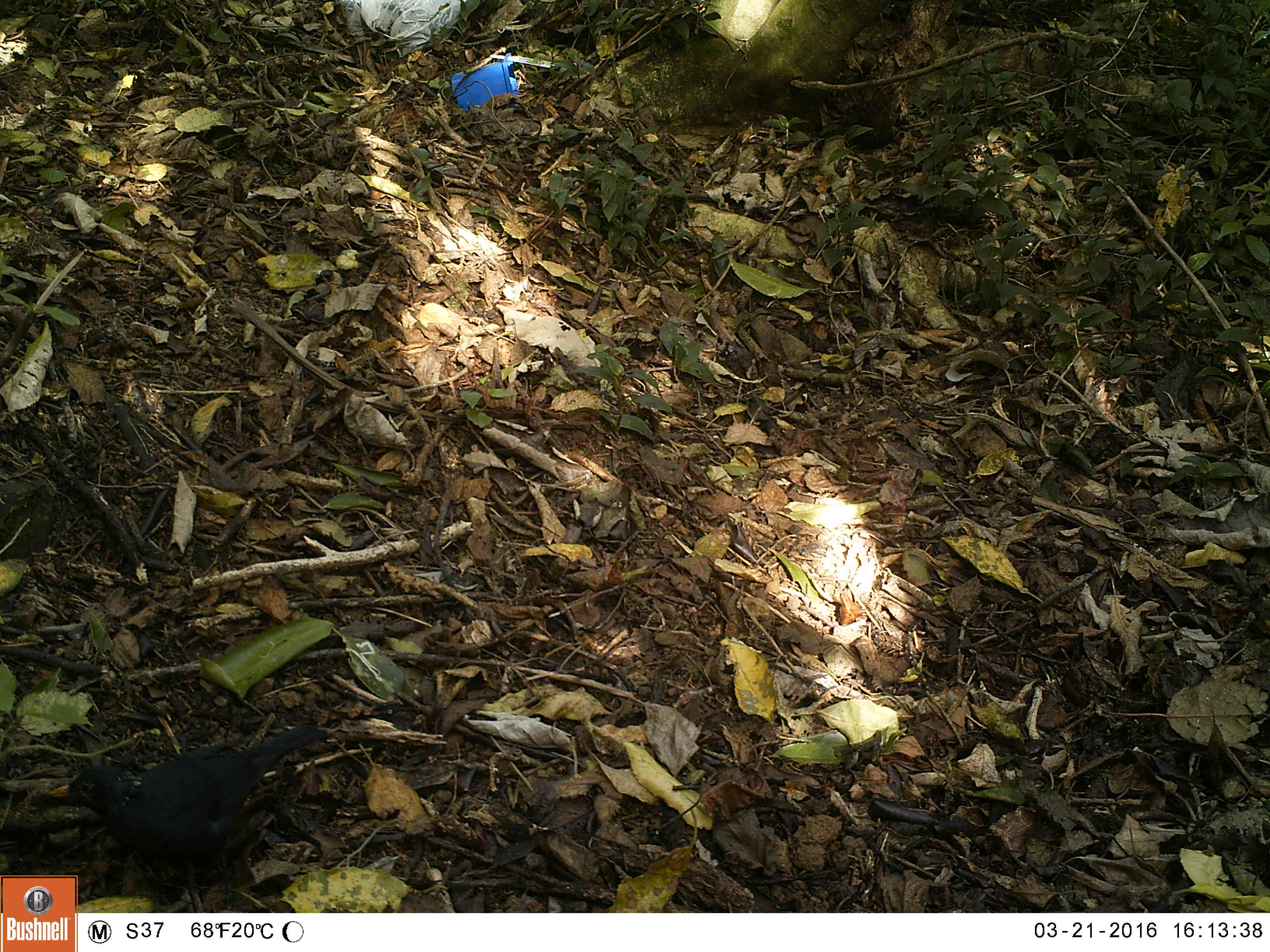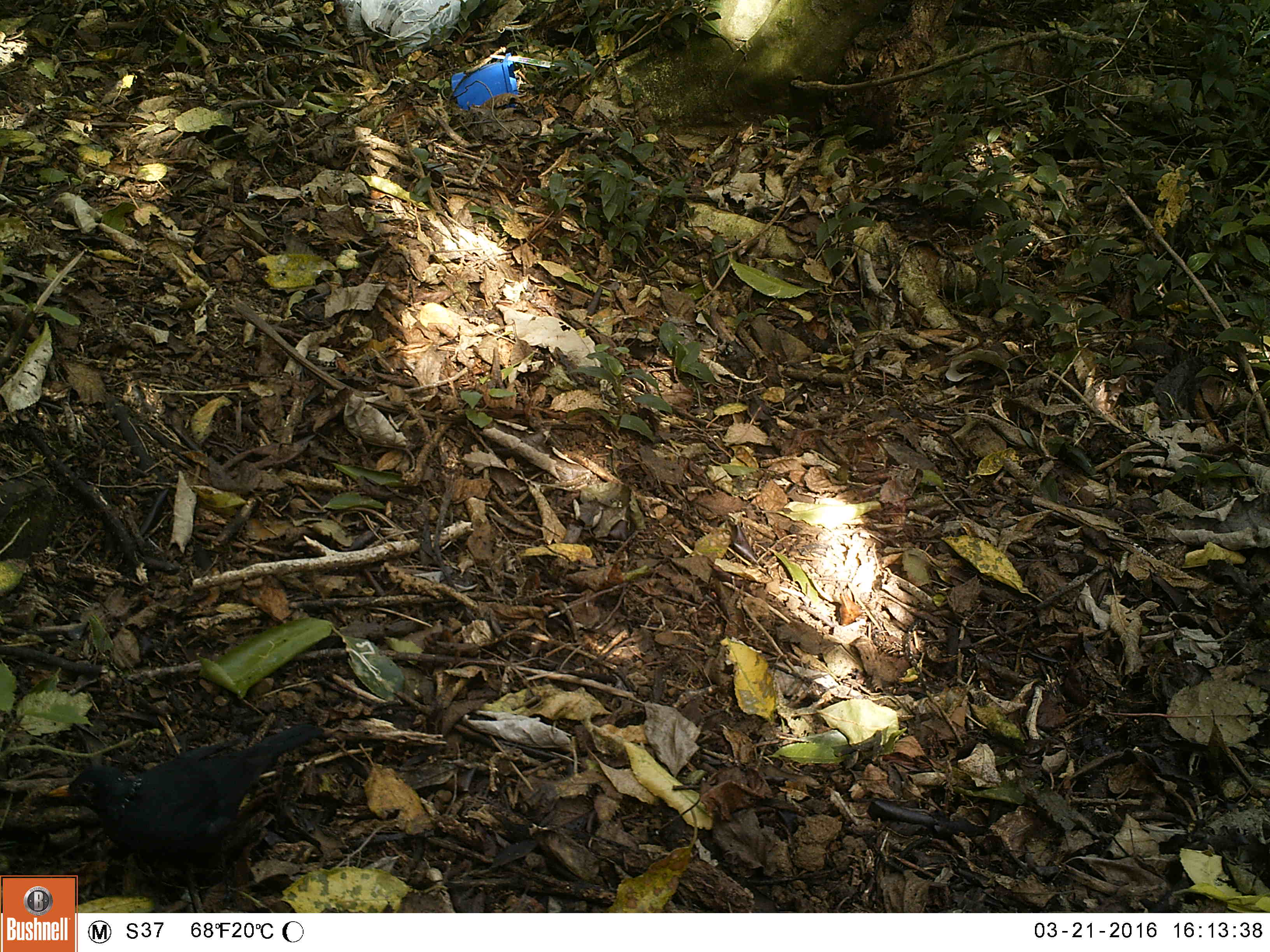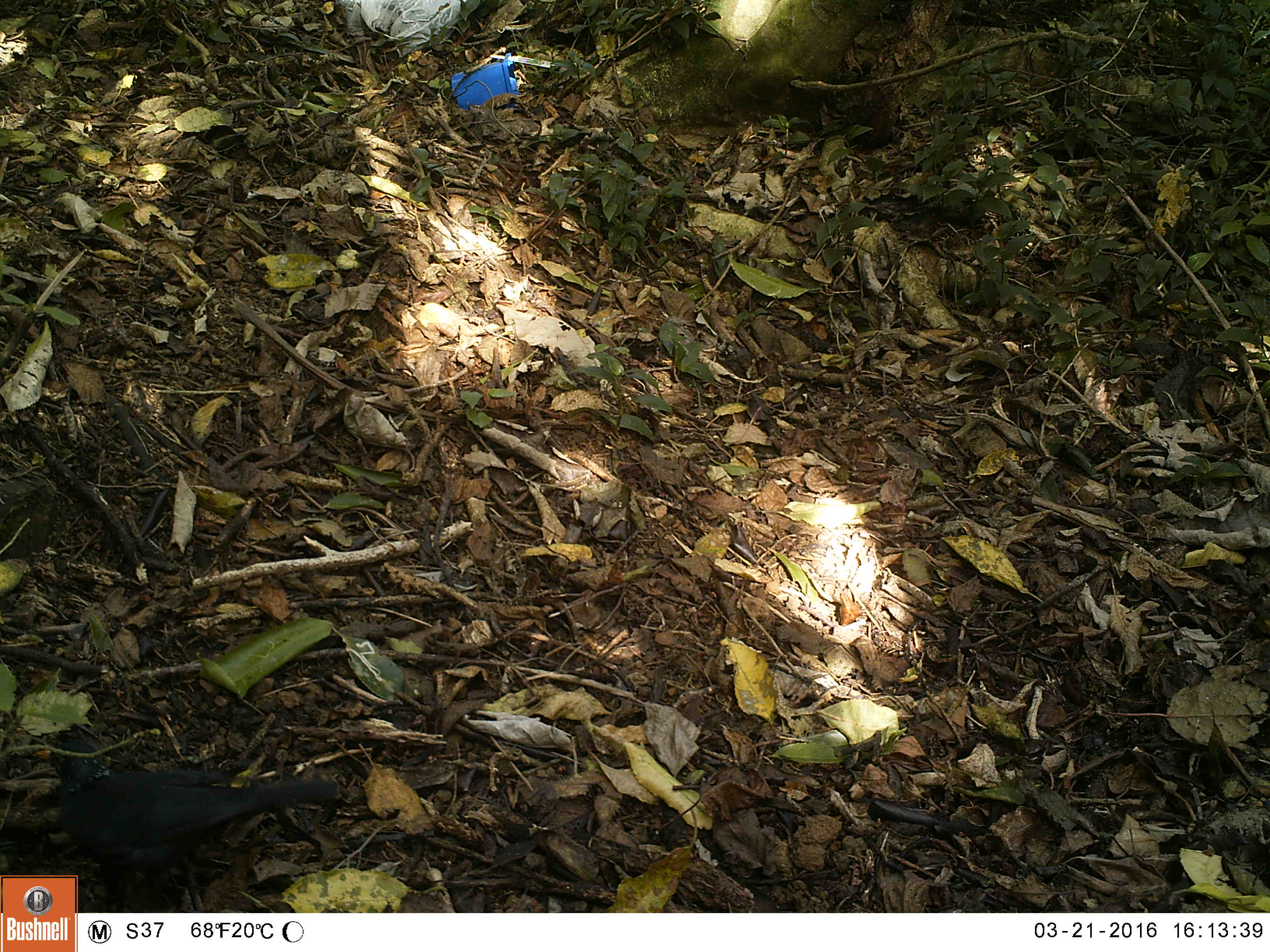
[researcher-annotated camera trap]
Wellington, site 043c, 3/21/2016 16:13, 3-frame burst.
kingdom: Animalia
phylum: Chordata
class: Aves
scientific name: Aves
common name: bird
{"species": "bird (Aves)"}